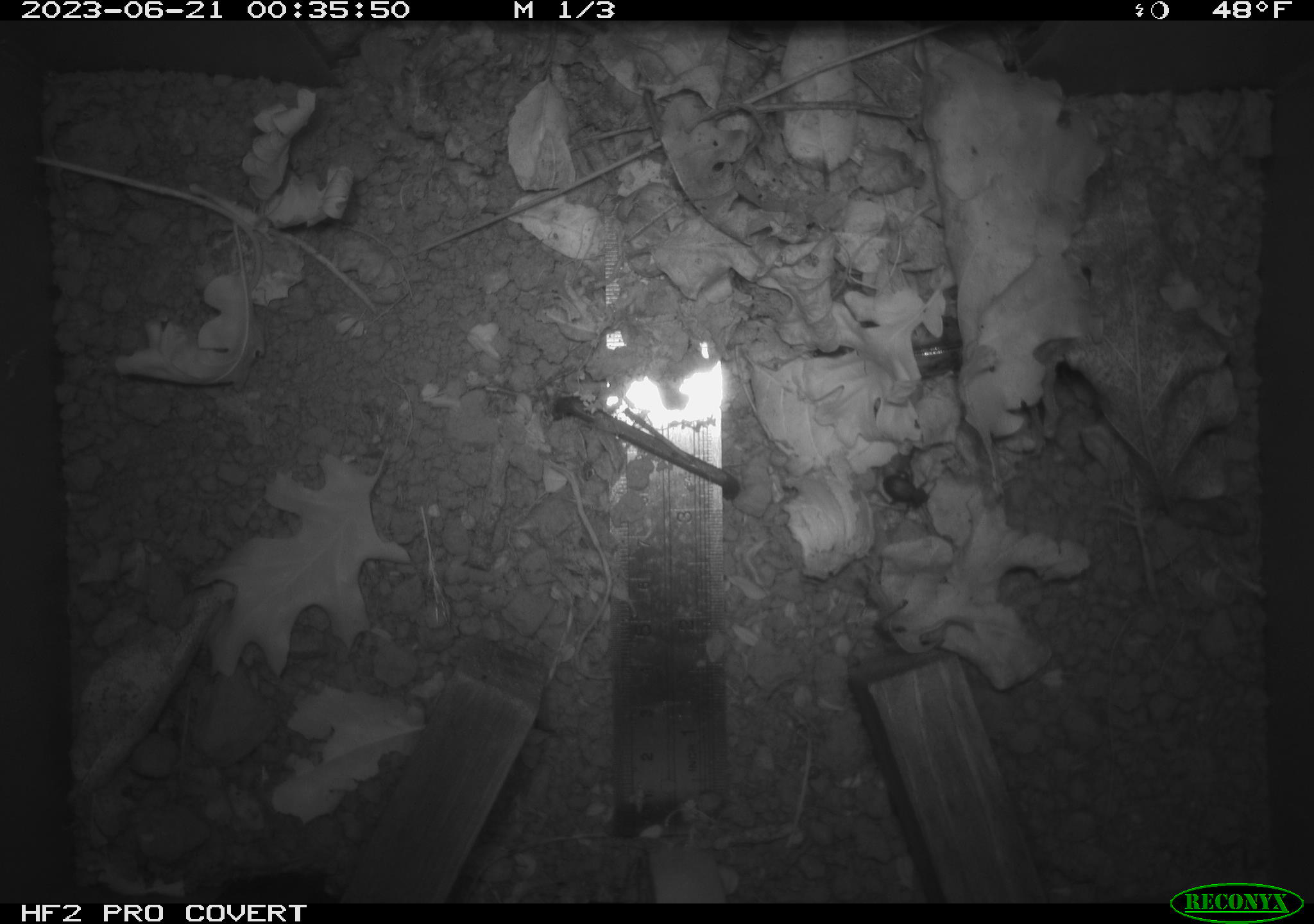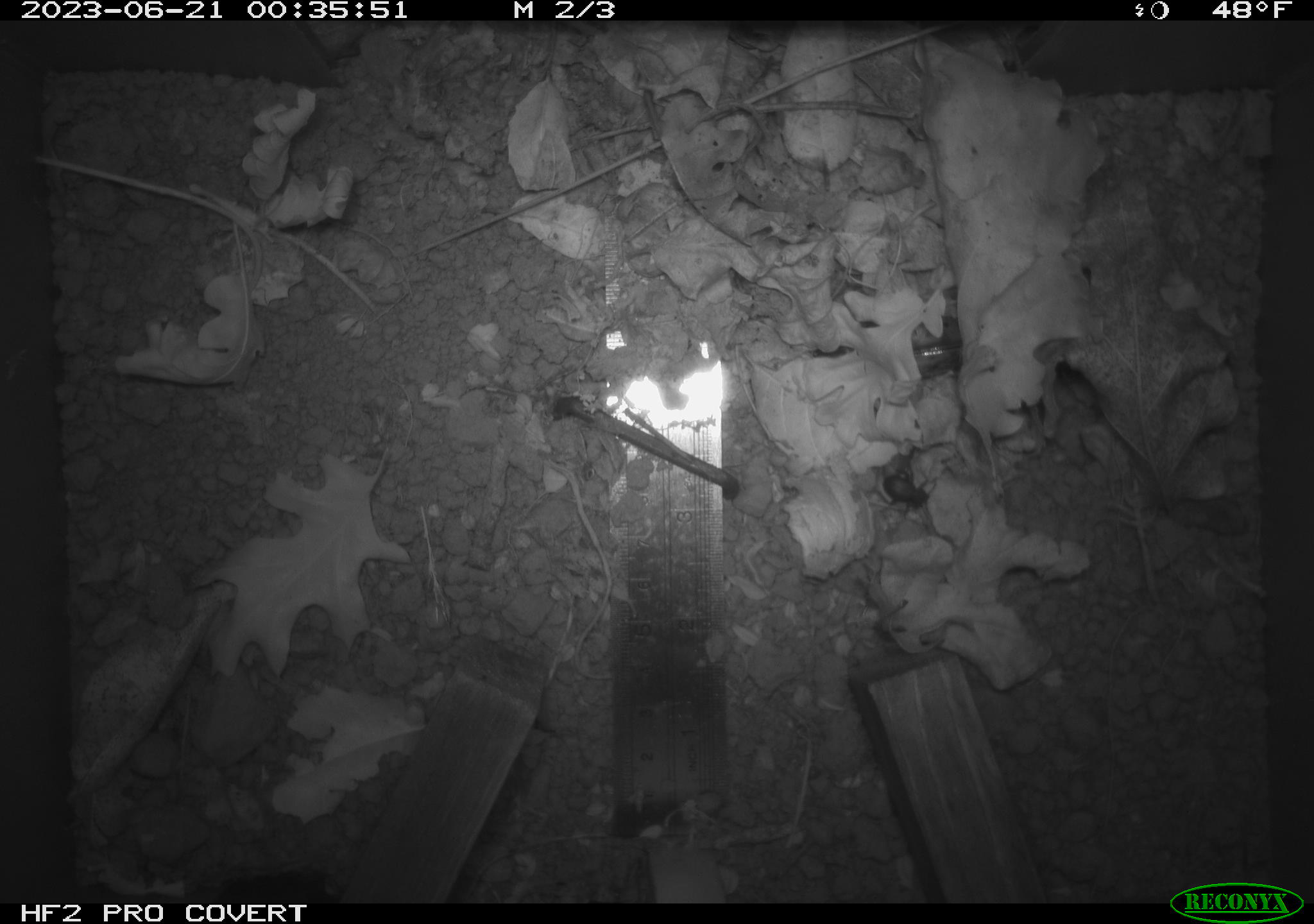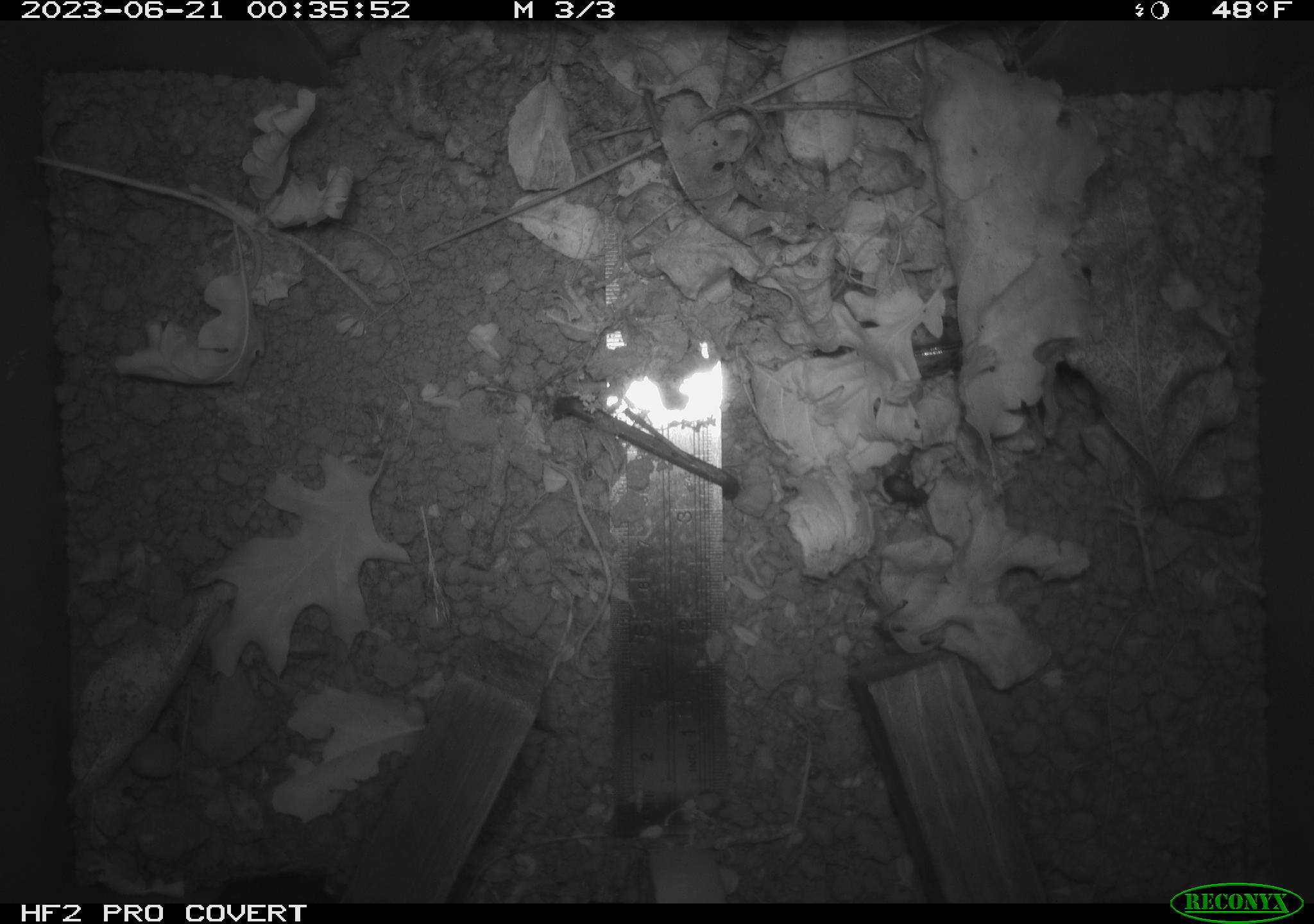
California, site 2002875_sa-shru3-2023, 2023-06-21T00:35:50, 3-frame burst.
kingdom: Animalia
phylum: Chordata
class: Mammalia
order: Rodentia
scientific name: Rodentia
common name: mouse species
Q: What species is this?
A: Mouse species (Rodentia).